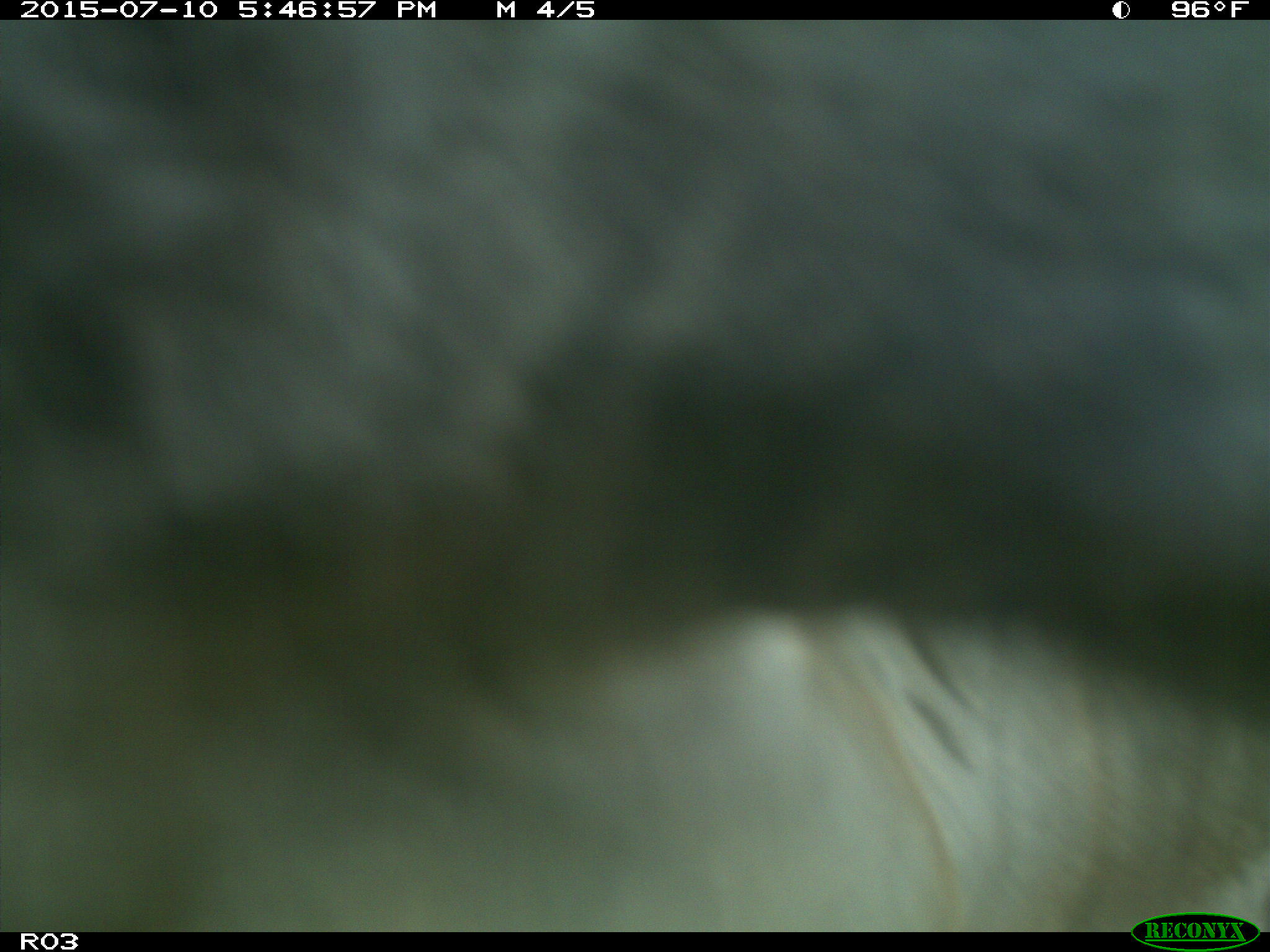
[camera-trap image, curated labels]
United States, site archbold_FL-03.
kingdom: Animalia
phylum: Chordata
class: Mammalia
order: Artiodactyla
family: Bovidae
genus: Bos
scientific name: Bos taurus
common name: domestic cow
Bos taurus (domestic cow).